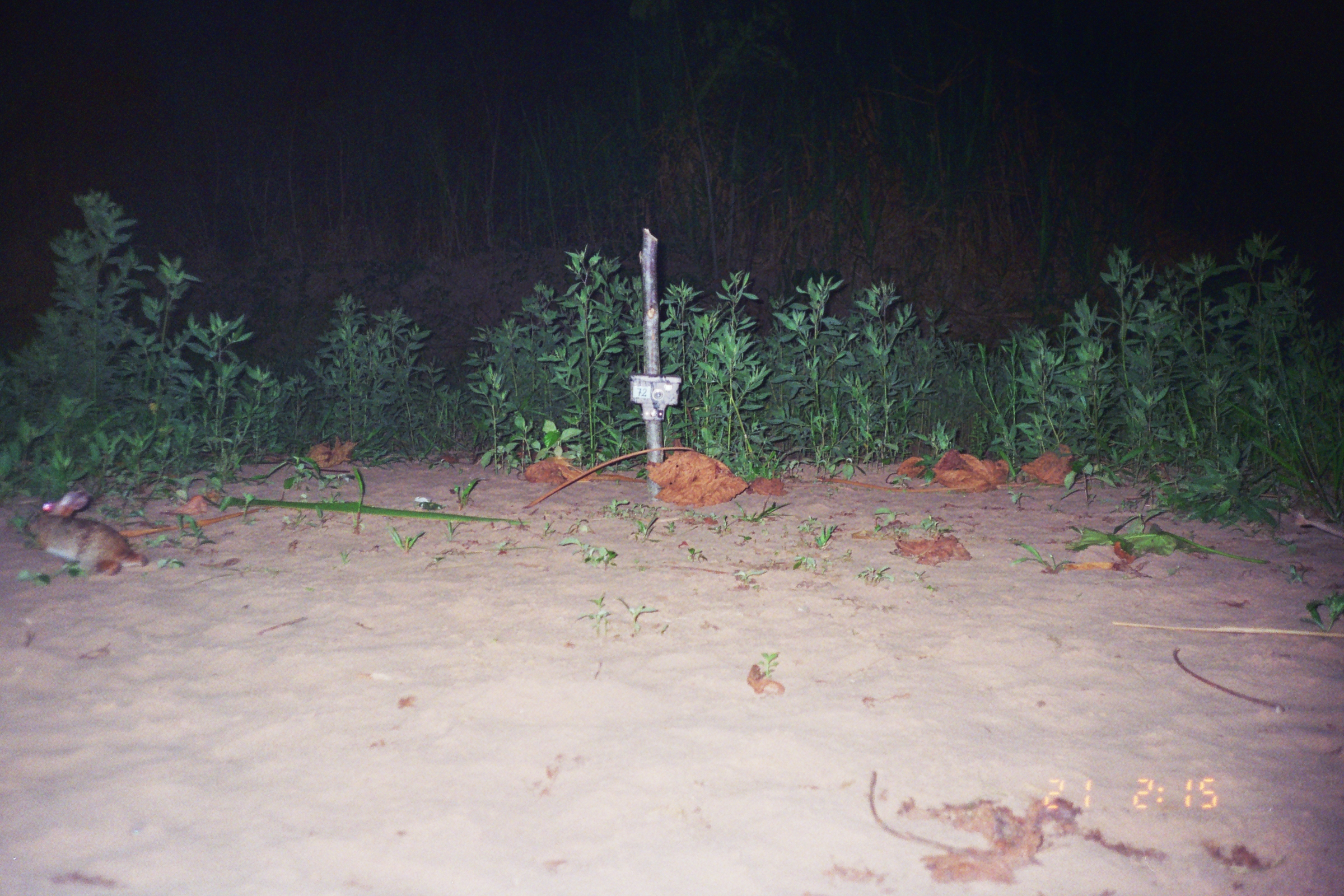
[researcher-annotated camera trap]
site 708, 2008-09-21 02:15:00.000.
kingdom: Animalia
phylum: Chordata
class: Mammalia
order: Lagomorpha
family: Leporidae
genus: Sylvilagus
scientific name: Sylvilagus brasiliensis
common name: tapeti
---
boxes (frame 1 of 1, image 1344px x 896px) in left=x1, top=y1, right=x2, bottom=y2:
sylvilagus brasiliensis: left=24, top=491, right=148, bottom=576